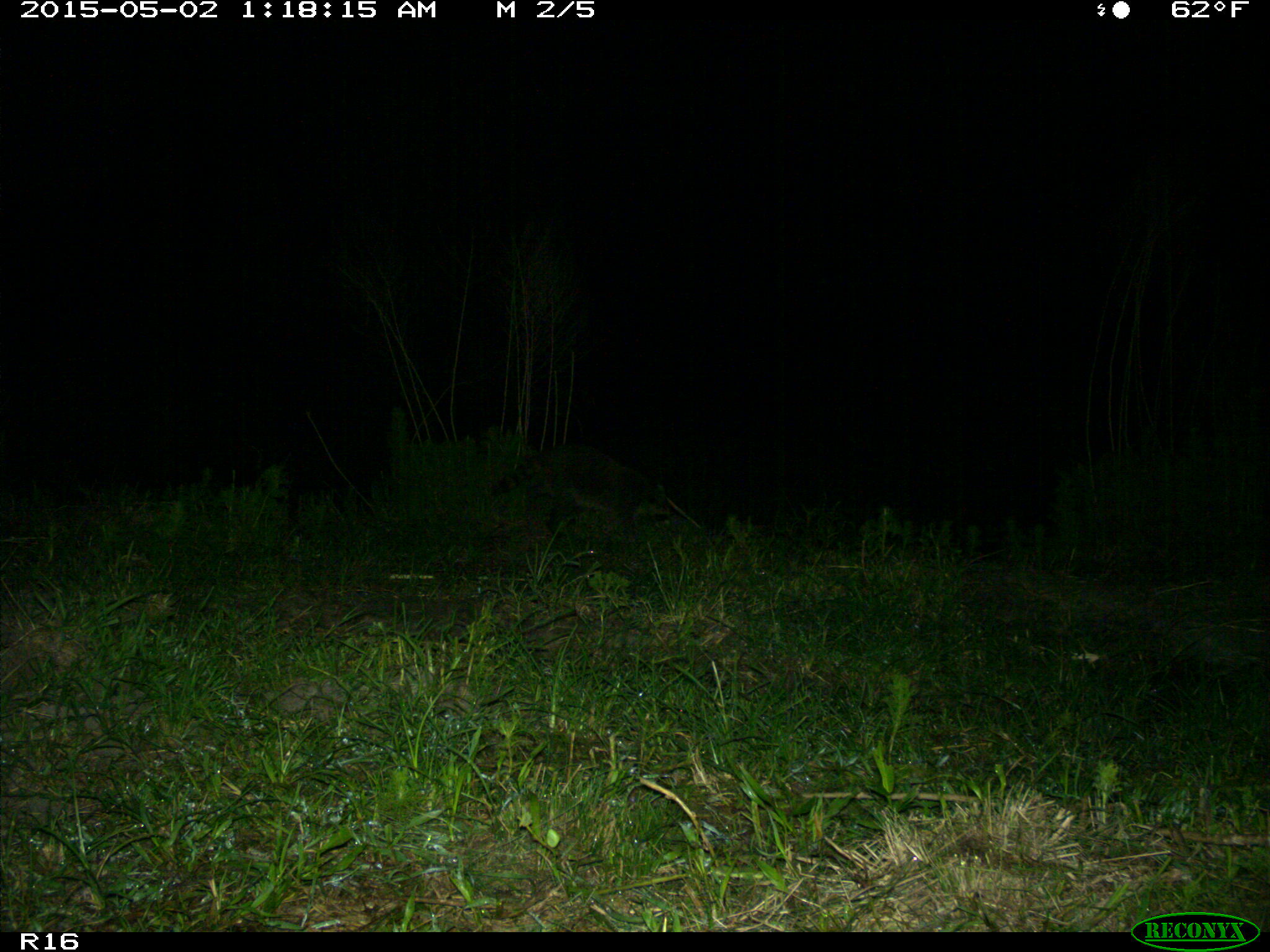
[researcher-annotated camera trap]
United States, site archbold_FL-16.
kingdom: Animalia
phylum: Chordata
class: Mammalia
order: Carnivora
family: Procyonidae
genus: Procyon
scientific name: Procyon lotor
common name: common raccoon